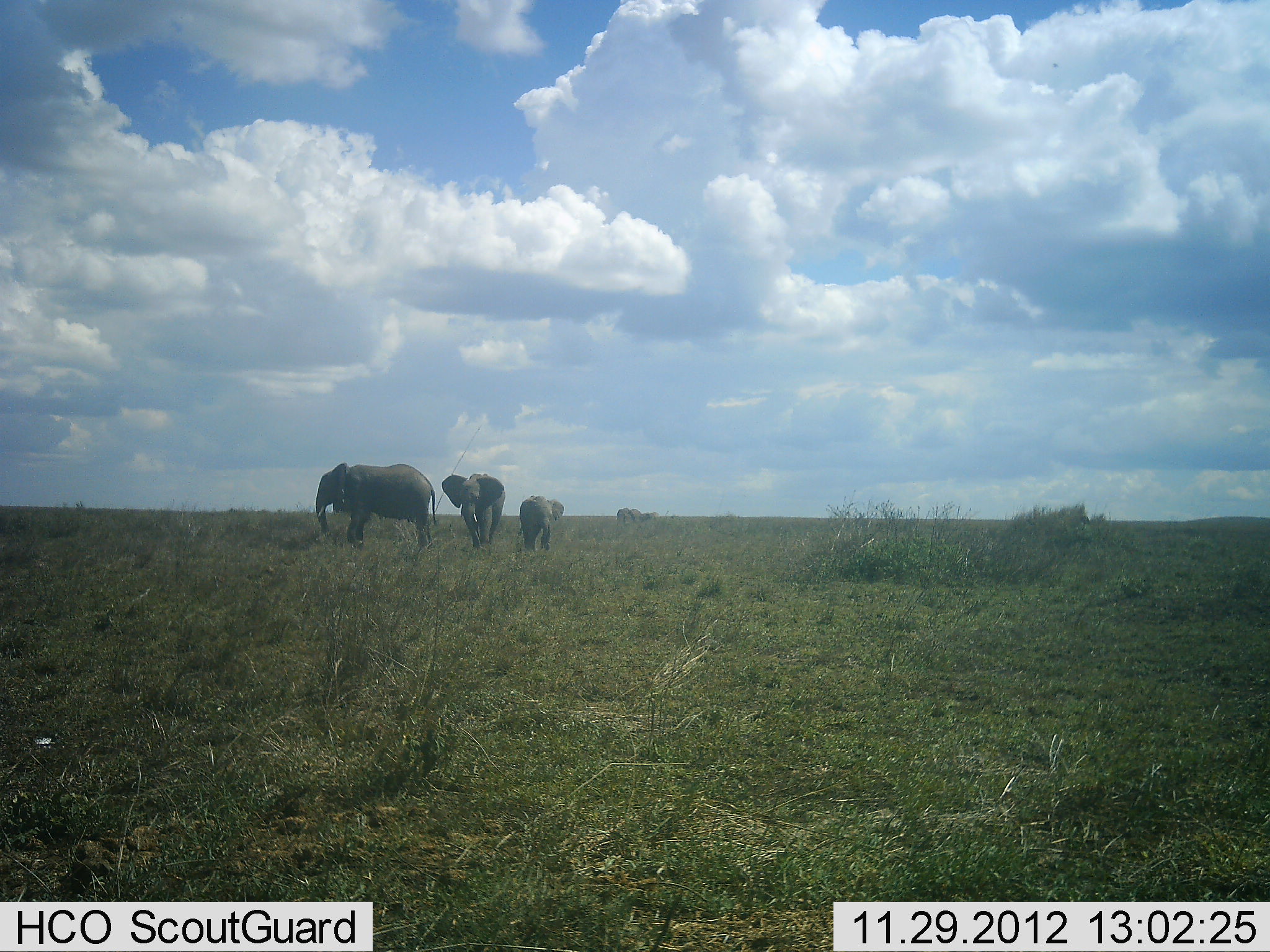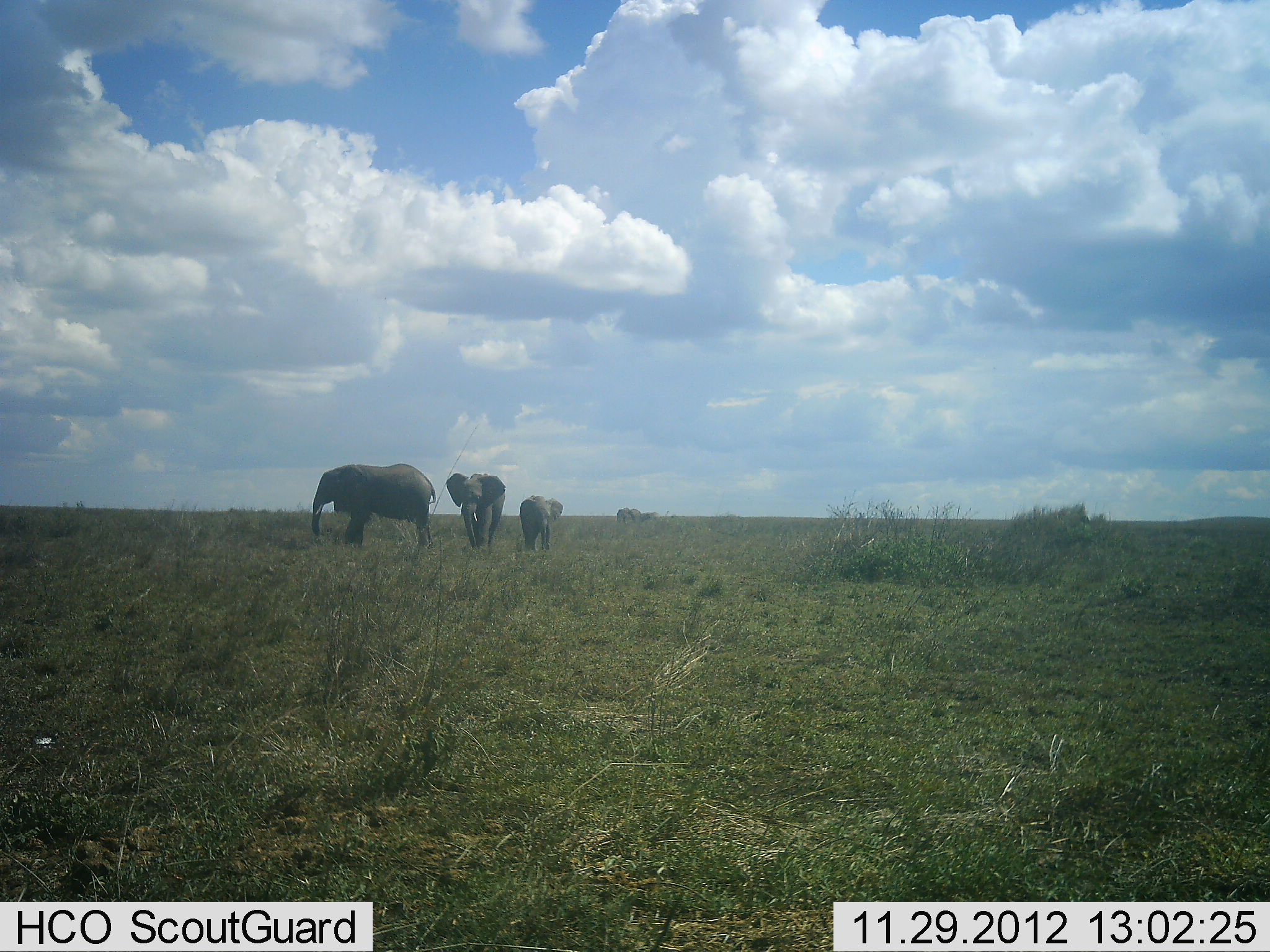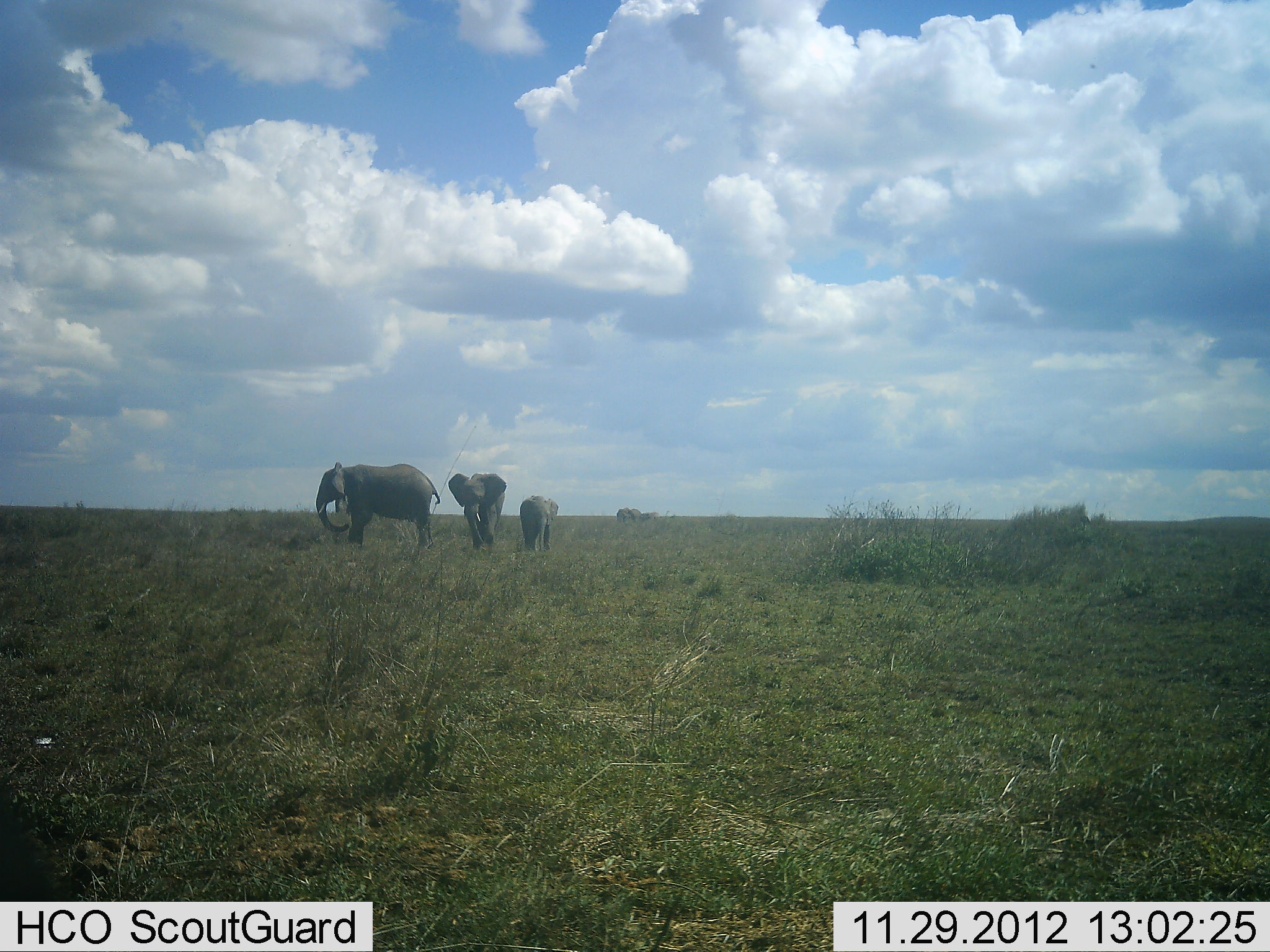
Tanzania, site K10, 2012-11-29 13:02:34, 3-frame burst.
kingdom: Animalia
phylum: Chordata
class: Mammalia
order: Proboscidea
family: Elephantidae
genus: Loxodonta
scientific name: Loxodonta africana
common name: african bush elephant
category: elephant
Elephant (african bush elephant) (Loxodonta africana), count 3. Behavior (volunteer vote fractions): standing 70%, resting 20%, moving 20%, interacting 0%. Young present (vote fraction): 70%. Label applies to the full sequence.